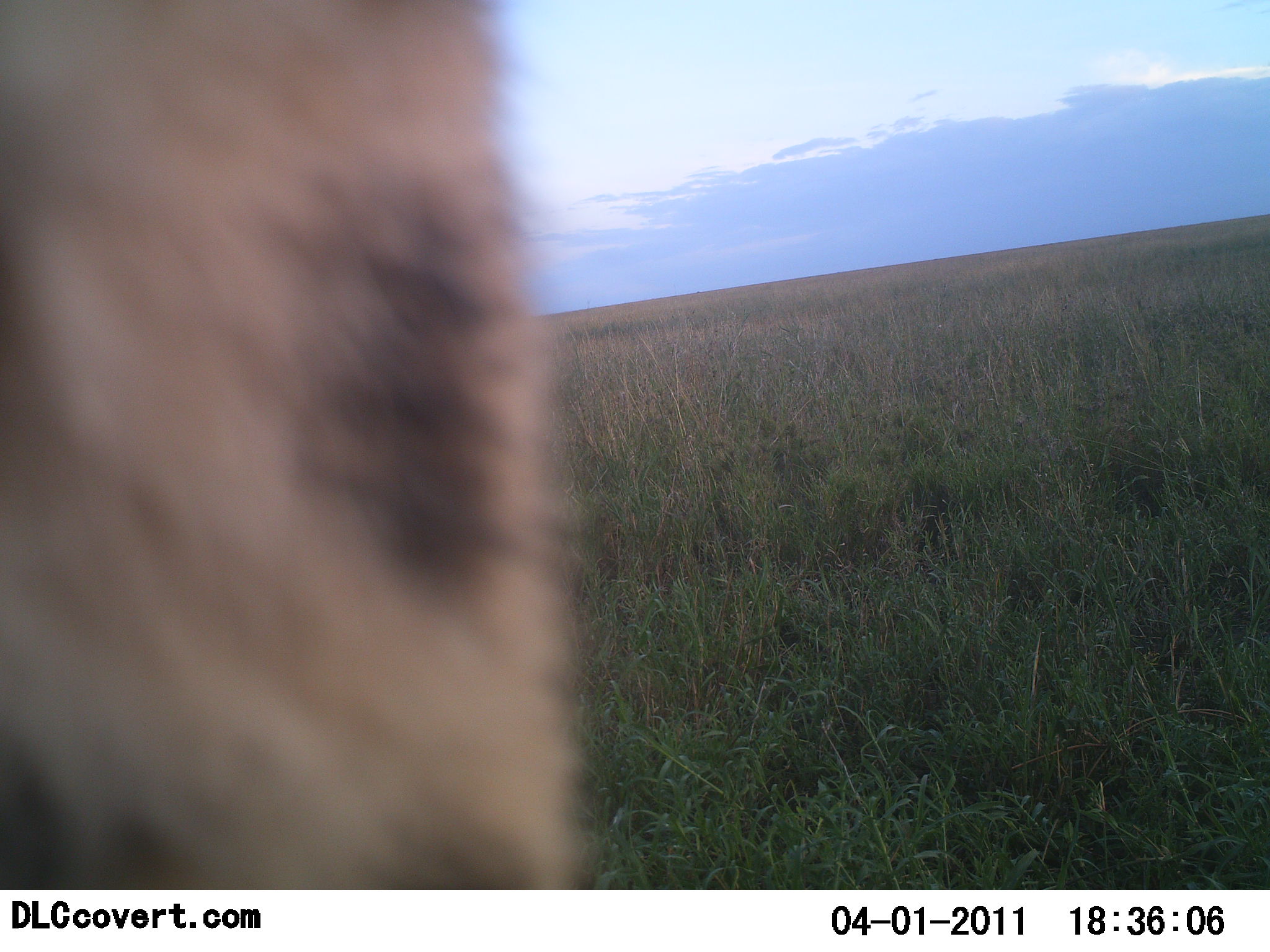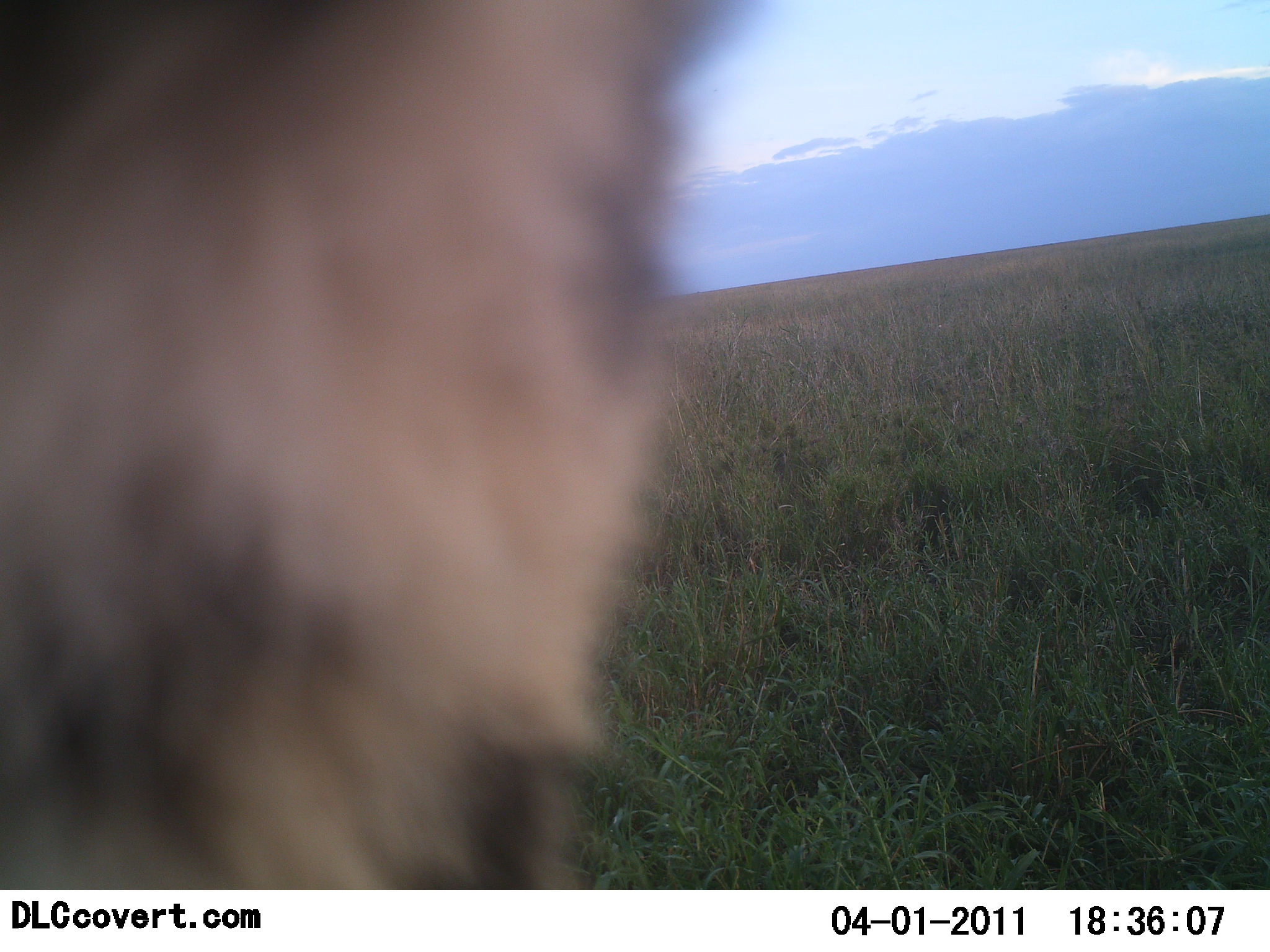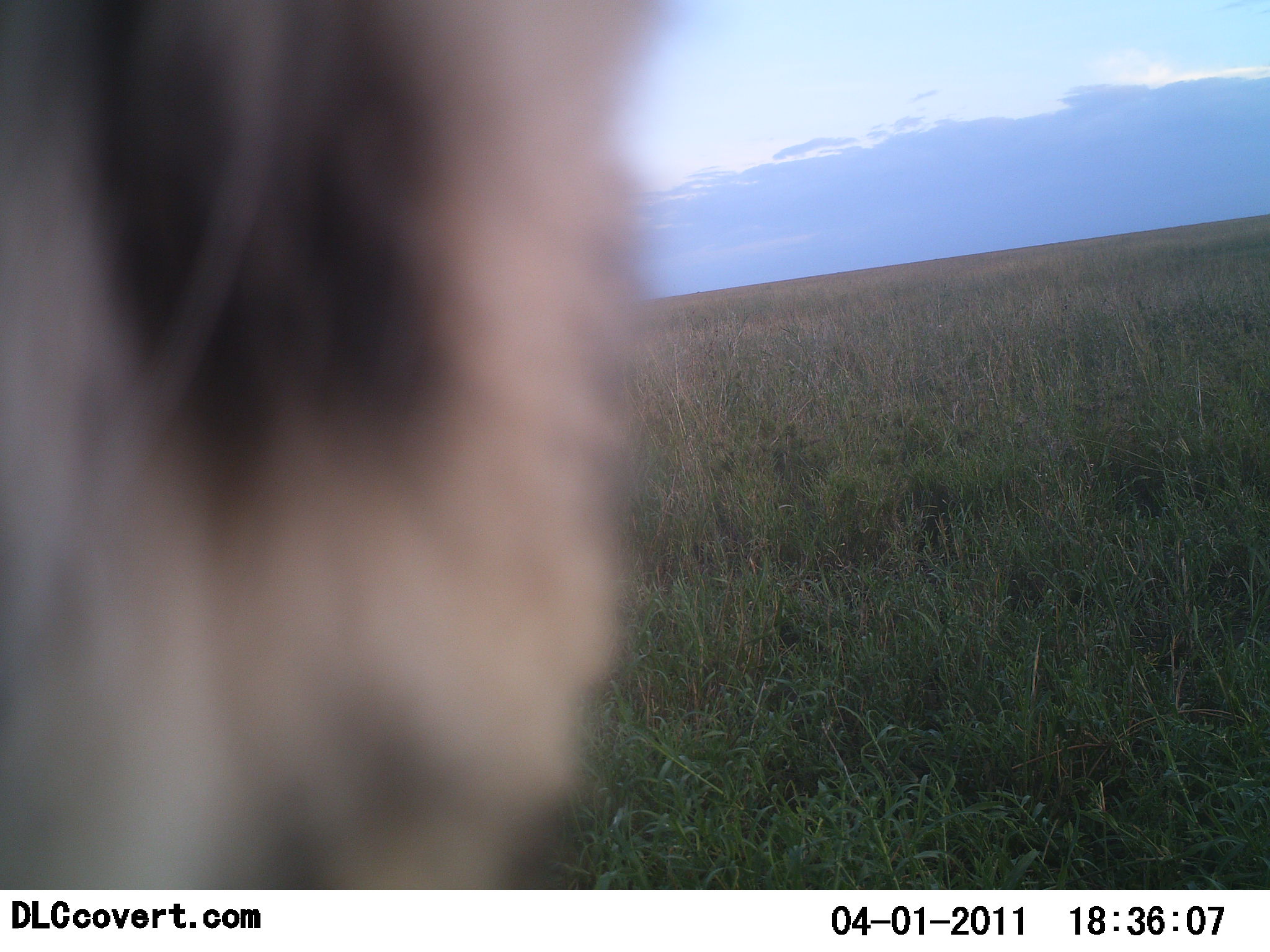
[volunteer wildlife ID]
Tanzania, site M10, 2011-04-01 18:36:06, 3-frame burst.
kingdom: Animalia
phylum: Chordata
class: Mammalia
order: Carnivora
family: Hyaenidae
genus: Crocuta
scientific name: Crocuta crocuta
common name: spotted hyena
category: hyenaspotted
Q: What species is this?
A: Hyenaspotted (spotted hyena) (Crocuta crocuta).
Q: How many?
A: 1.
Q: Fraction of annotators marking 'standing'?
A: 83%.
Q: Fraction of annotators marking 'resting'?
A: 0%.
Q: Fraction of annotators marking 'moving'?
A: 17%.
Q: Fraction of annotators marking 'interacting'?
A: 0%.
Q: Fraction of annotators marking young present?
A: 0%.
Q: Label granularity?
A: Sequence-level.